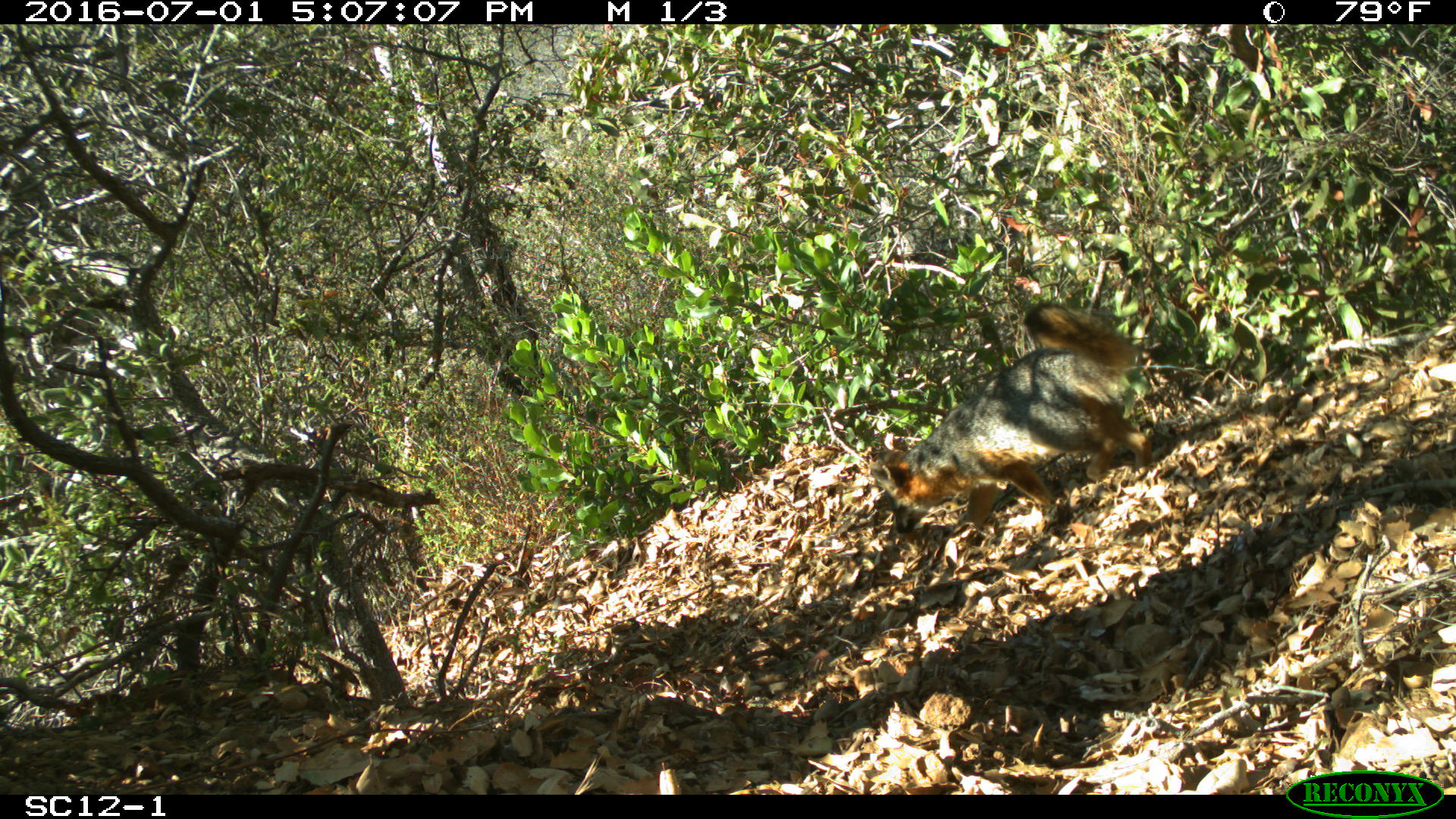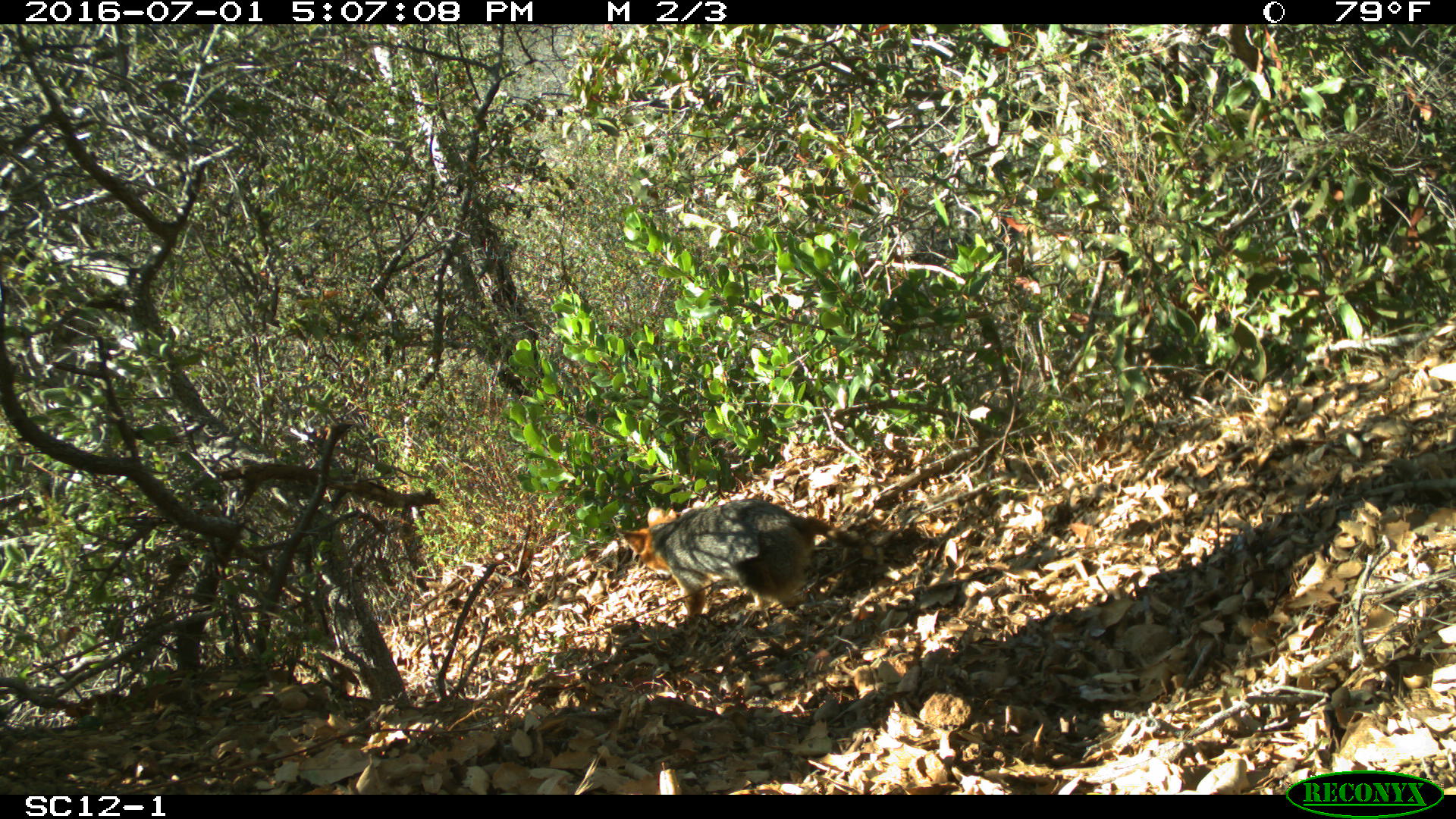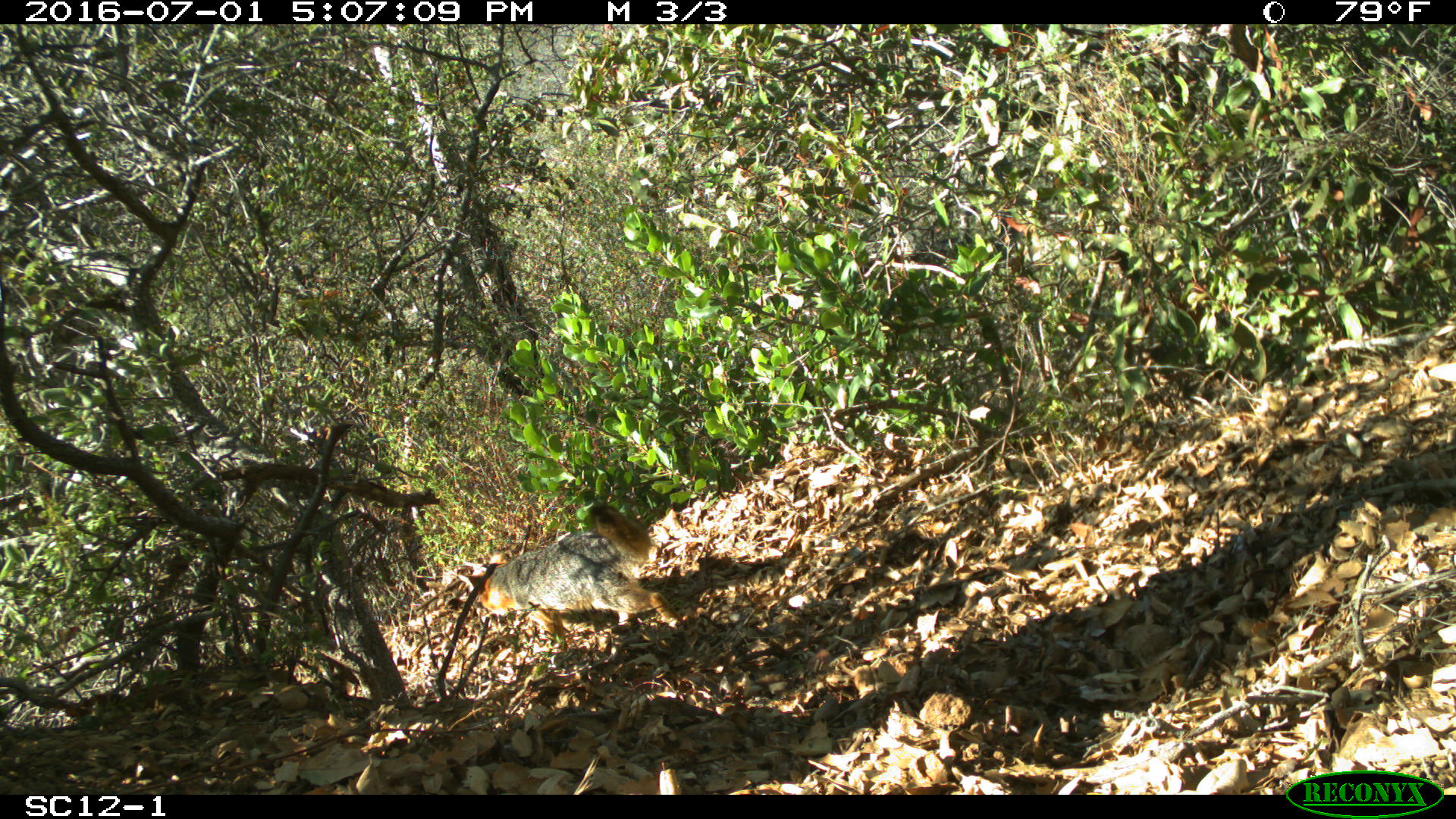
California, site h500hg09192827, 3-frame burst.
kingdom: Animalia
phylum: Chordata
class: Mammalia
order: Carnivora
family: Canidae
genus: Urocyon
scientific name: Urocyon littoralis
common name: island fox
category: fox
Fox (island fox) (Urocyon littoralis).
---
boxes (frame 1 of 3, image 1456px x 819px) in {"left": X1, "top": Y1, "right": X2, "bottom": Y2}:
fox: {"left": 869, "top": 300, "right": 1151, "bottom": 533}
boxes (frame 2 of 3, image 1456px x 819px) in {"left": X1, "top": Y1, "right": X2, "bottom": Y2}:
fox: {"left": 617, "top": 498, "right": 870, "bottom": 620}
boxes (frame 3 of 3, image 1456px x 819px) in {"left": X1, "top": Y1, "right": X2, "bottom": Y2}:
fox: {"left": 457, "top": 506, "right": 685, "bottom": 653}